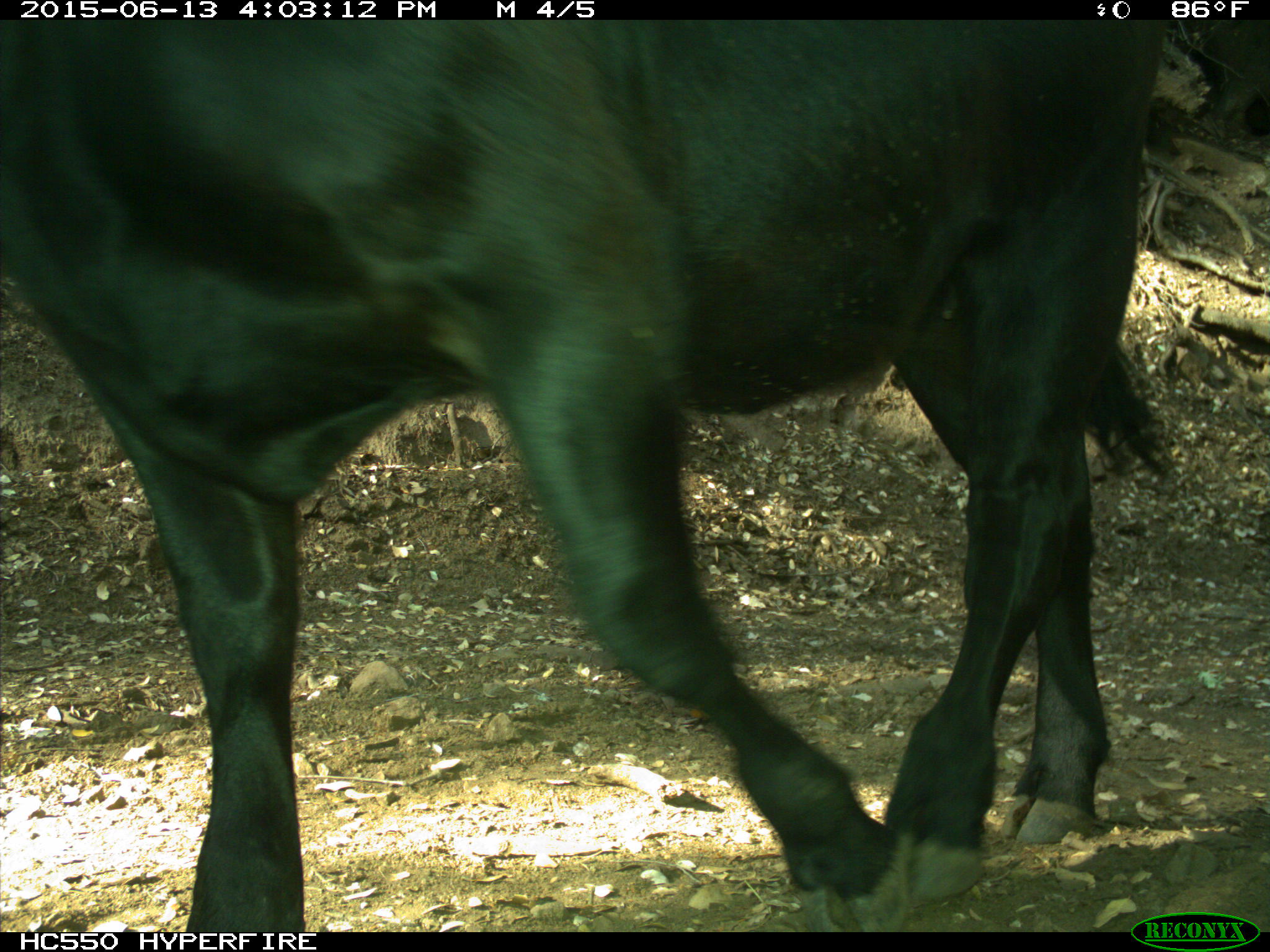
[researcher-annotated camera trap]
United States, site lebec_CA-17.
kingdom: Animalia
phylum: Chordata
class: Mammalia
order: Artiodactyla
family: Bovidae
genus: Bos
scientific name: Bos taurus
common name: domestic cow